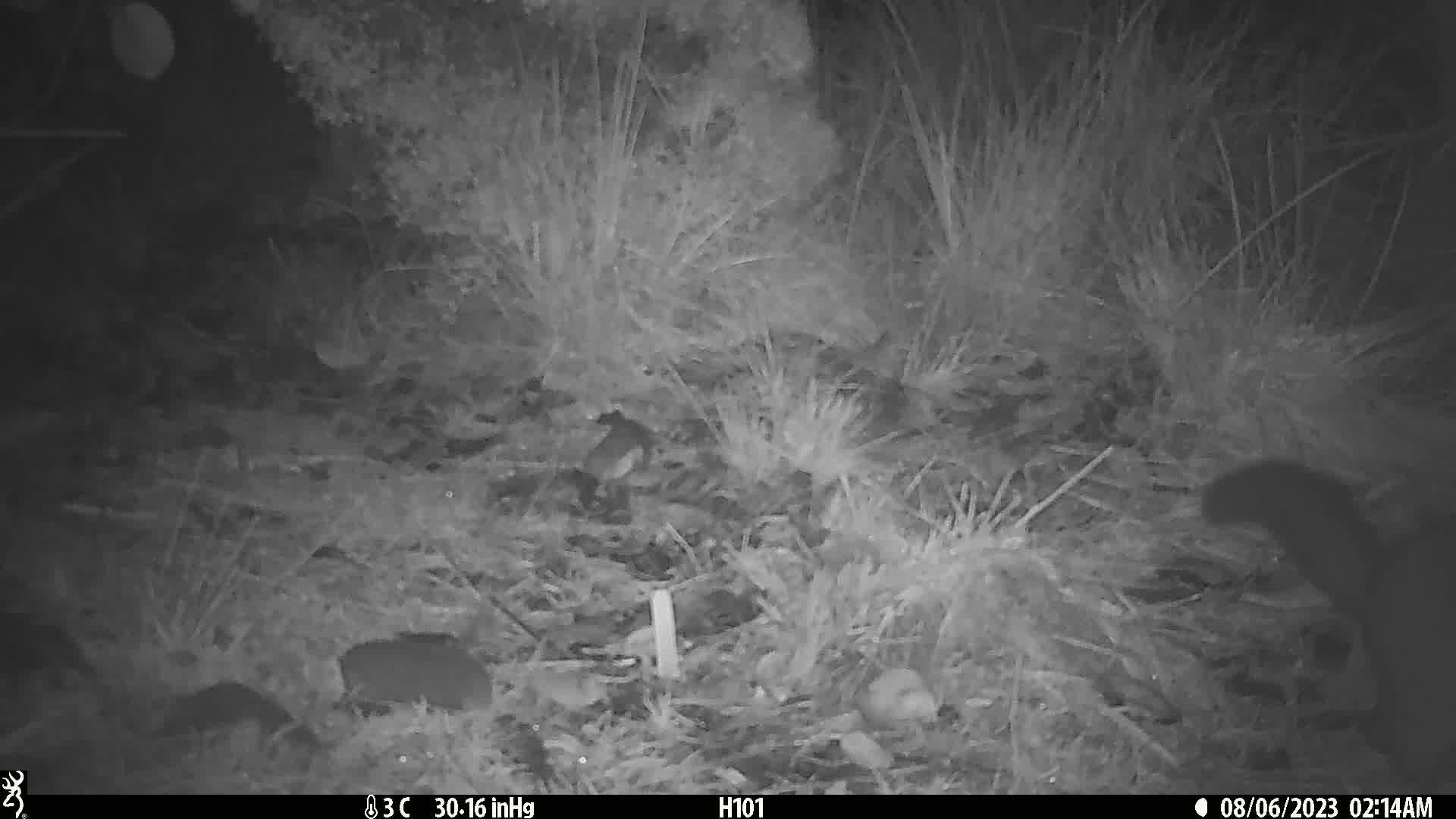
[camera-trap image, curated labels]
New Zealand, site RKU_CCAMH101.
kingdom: Animalia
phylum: Chordata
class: Mammalia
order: Diprotodontia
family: Phalangeridae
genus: Trichosurus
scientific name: Trichosurus vulpecula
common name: common brushtail possum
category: possum